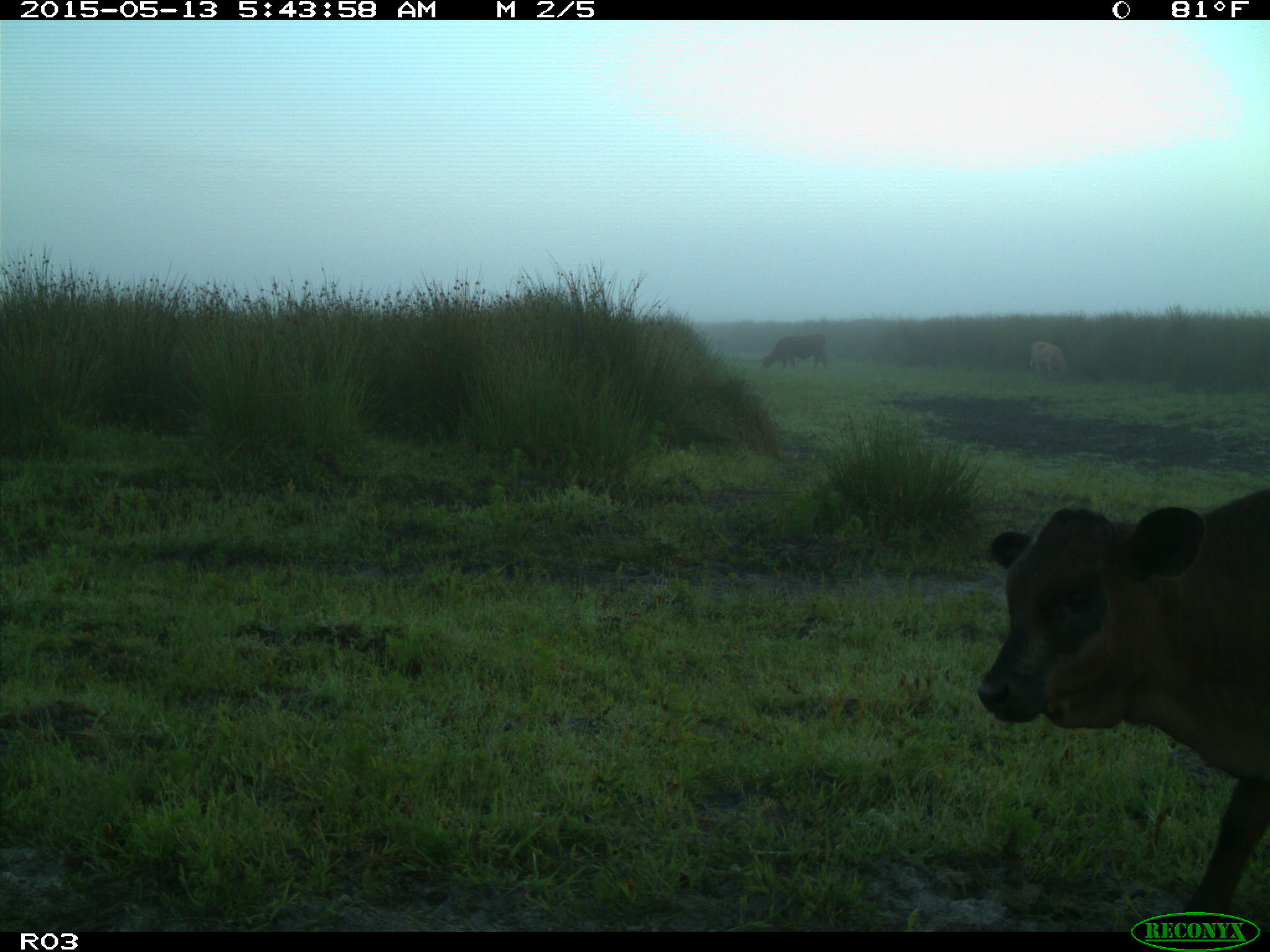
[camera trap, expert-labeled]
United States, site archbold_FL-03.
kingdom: Animalia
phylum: Chordata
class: Mammalia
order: Artiodactyla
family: Bovidae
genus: Bos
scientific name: Bos taurus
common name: domestic cow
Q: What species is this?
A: Bos taurus (domestic cow).